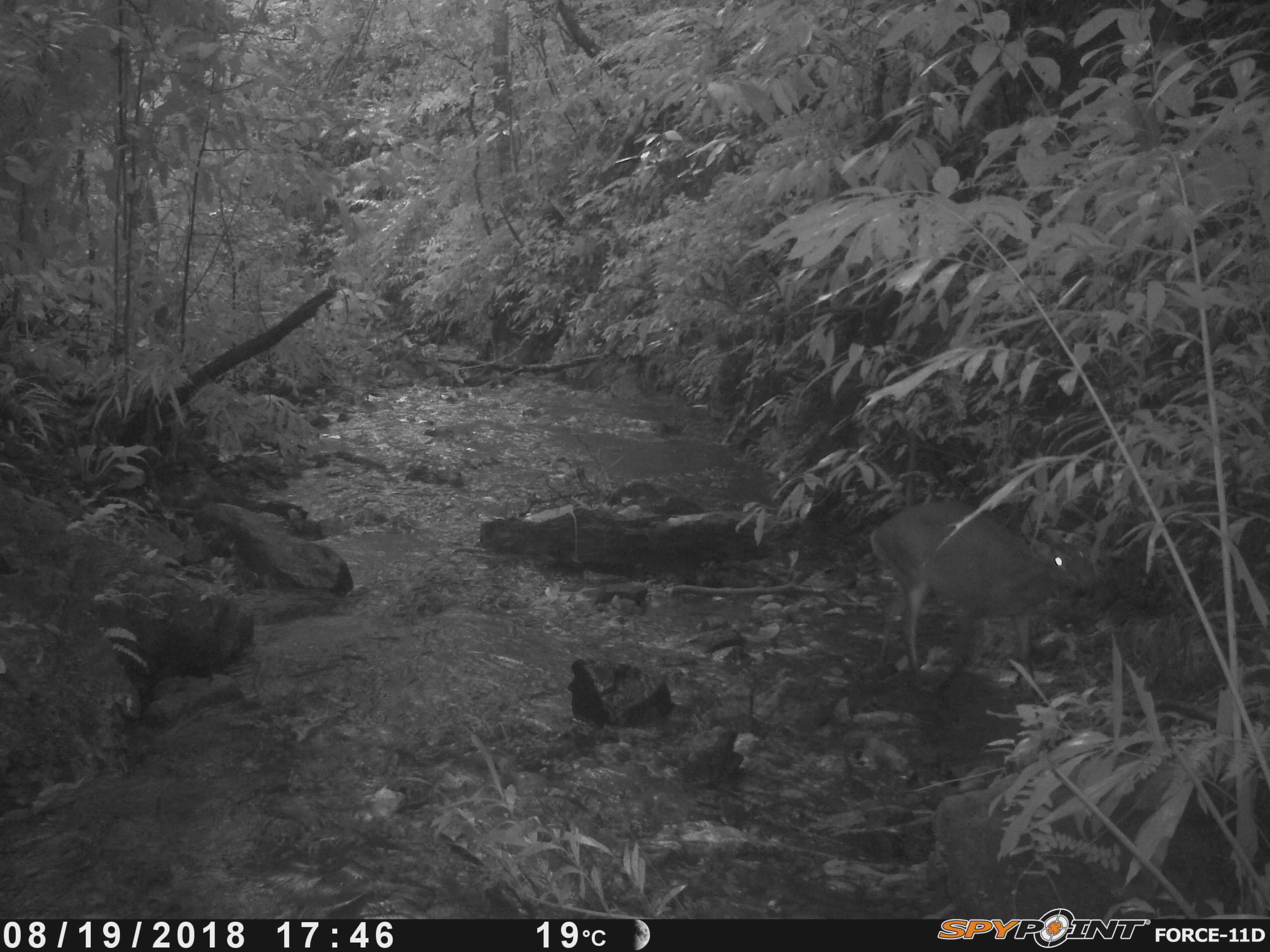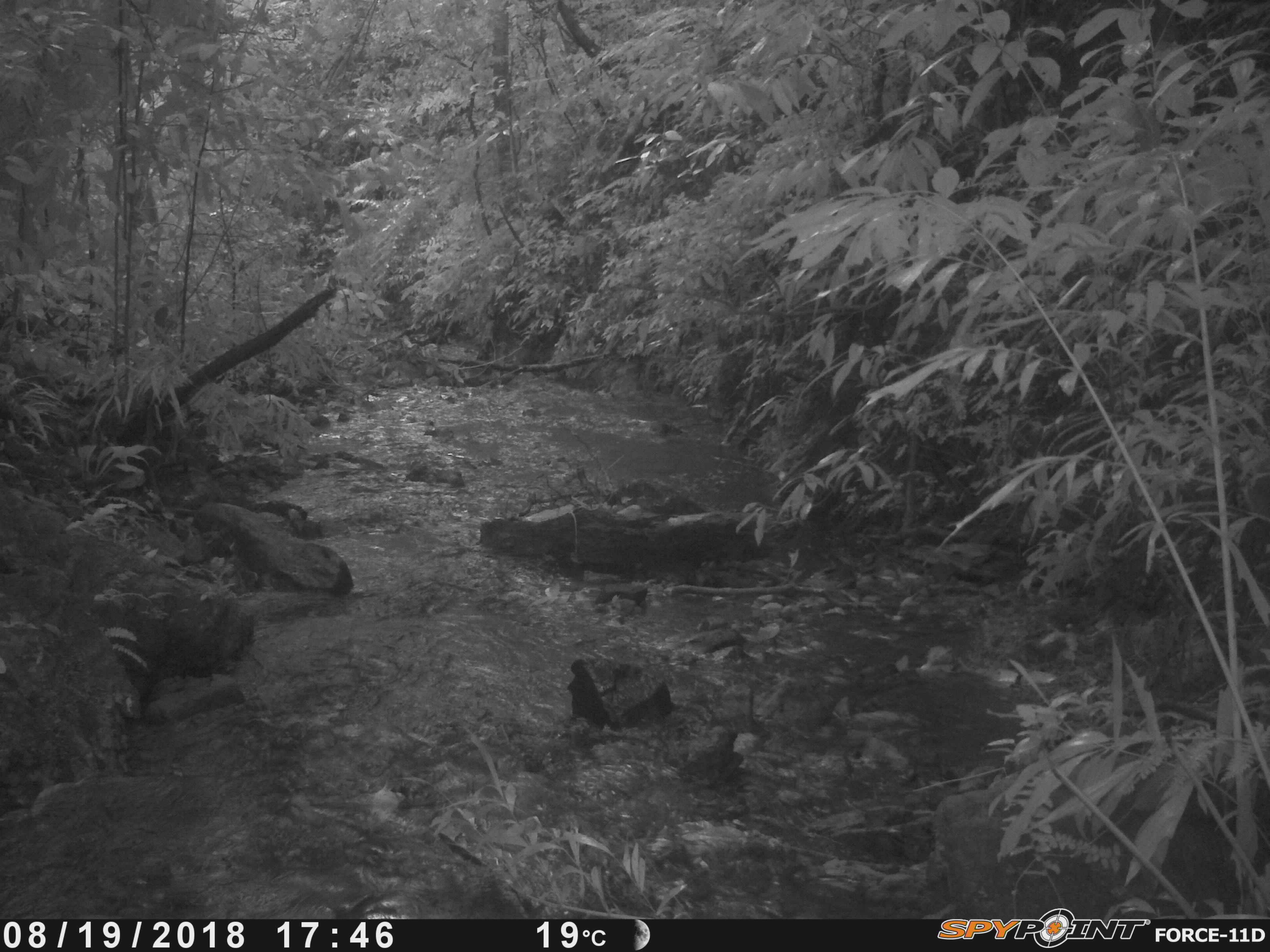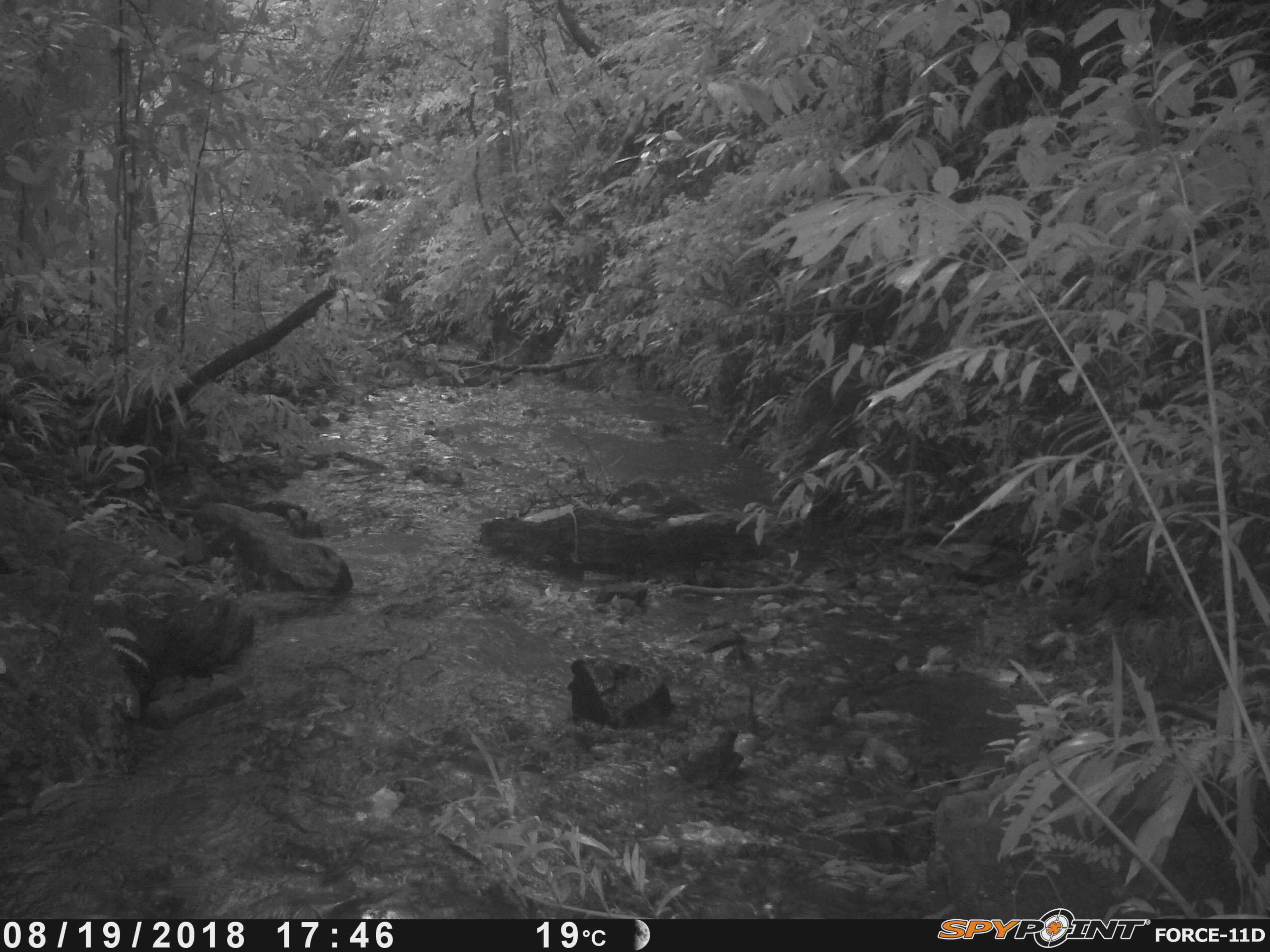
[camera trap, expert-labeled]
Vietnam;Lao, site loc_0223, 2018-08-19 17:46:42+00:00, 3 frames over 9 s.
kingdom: Animalia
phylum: Chordata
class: Mammalia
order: Artiodactyla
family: Cervidae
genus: Muntiacus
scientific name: Muntiacus vuquangensis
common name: large-antlered muntjac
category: large antlered muntjac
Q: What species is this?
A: Large antlered muntjac (large-antlered muntjac) (Muntiacus vuquangensis).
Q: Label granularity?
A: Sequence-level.